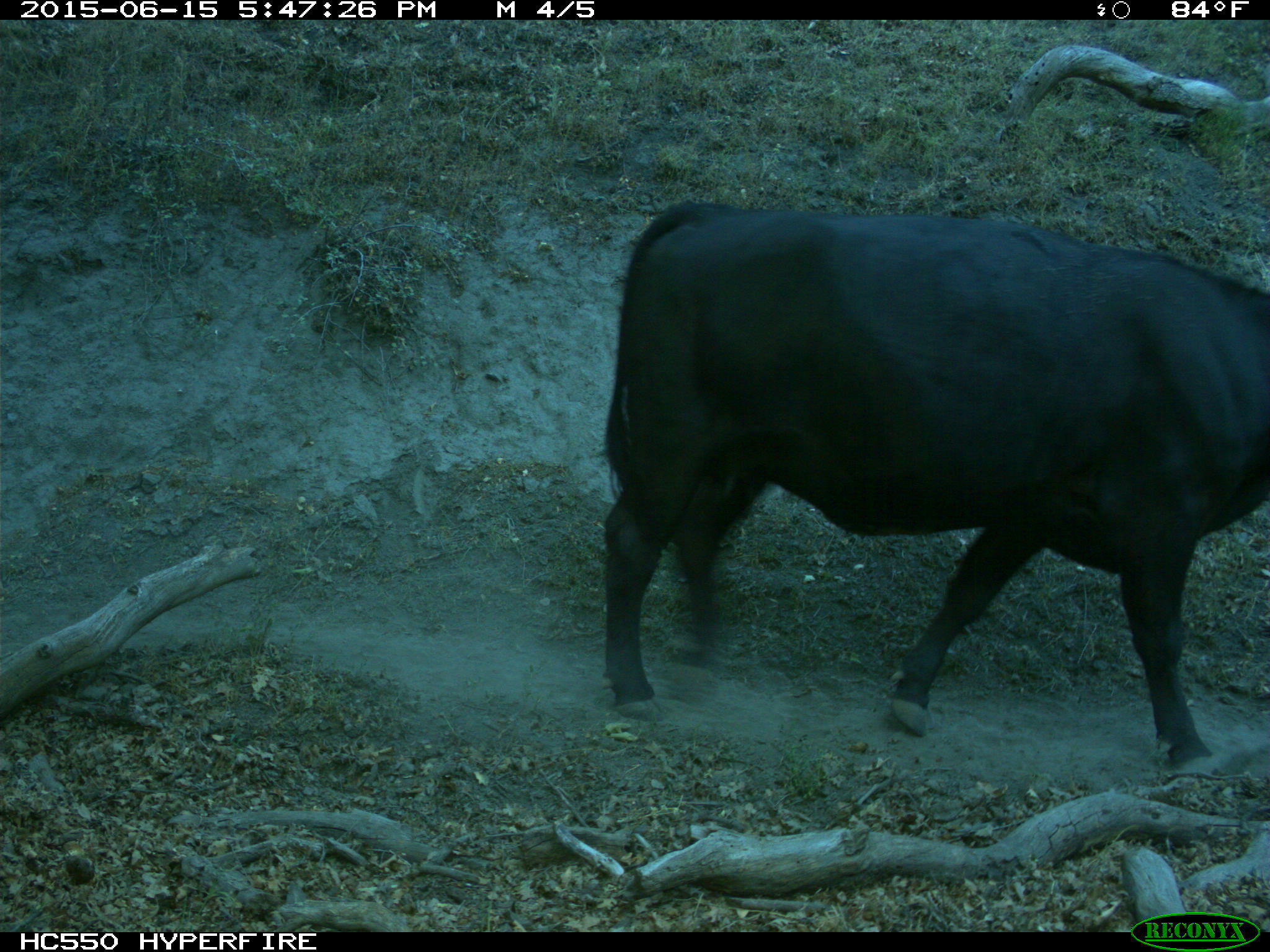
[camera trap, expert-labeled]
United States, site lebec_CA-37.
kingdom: Animalia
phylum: Chordata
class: Mammalia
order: Artiodactyla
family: Bovidae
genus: Bos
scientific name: Bos taurus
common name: domestic cow